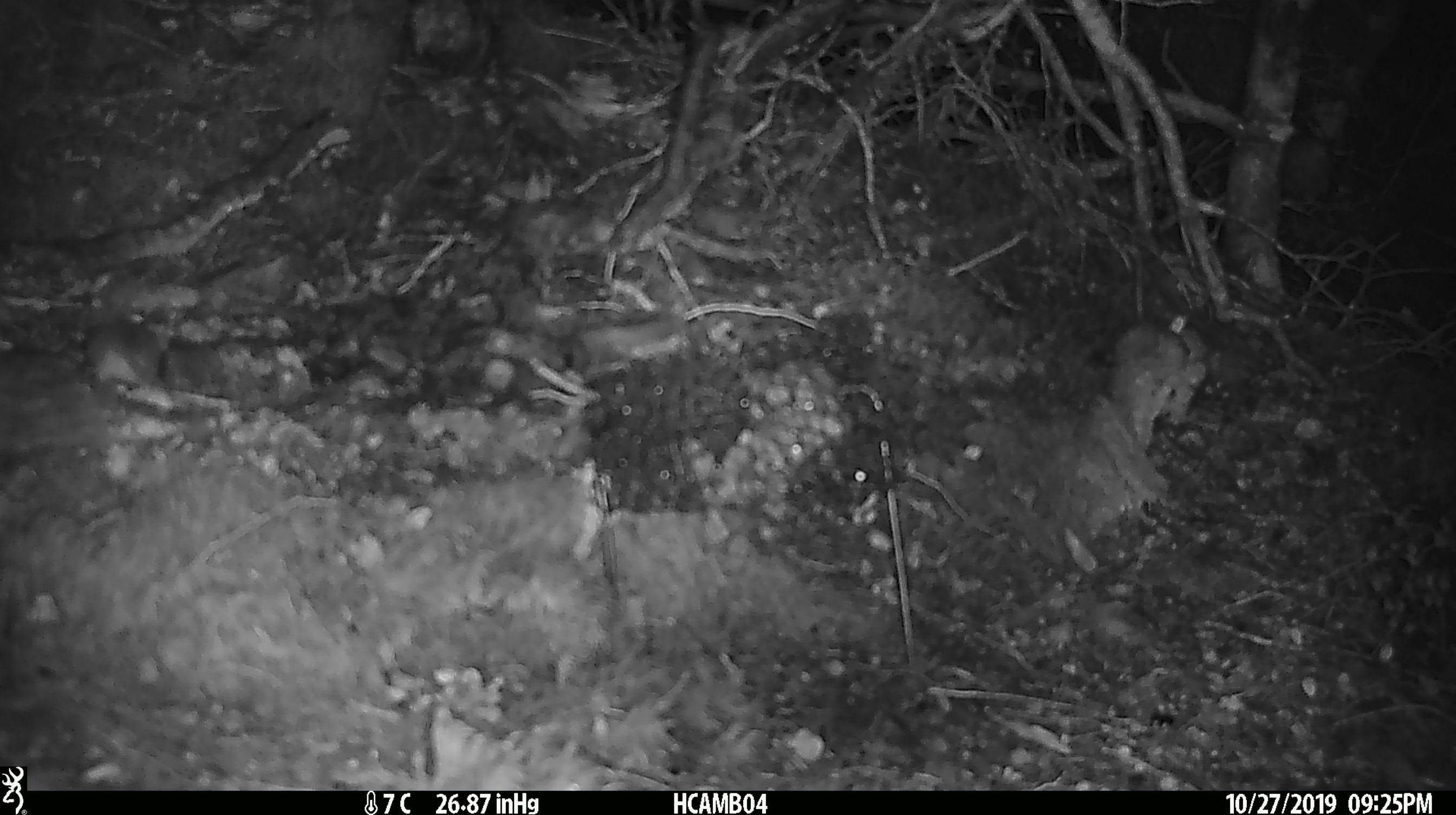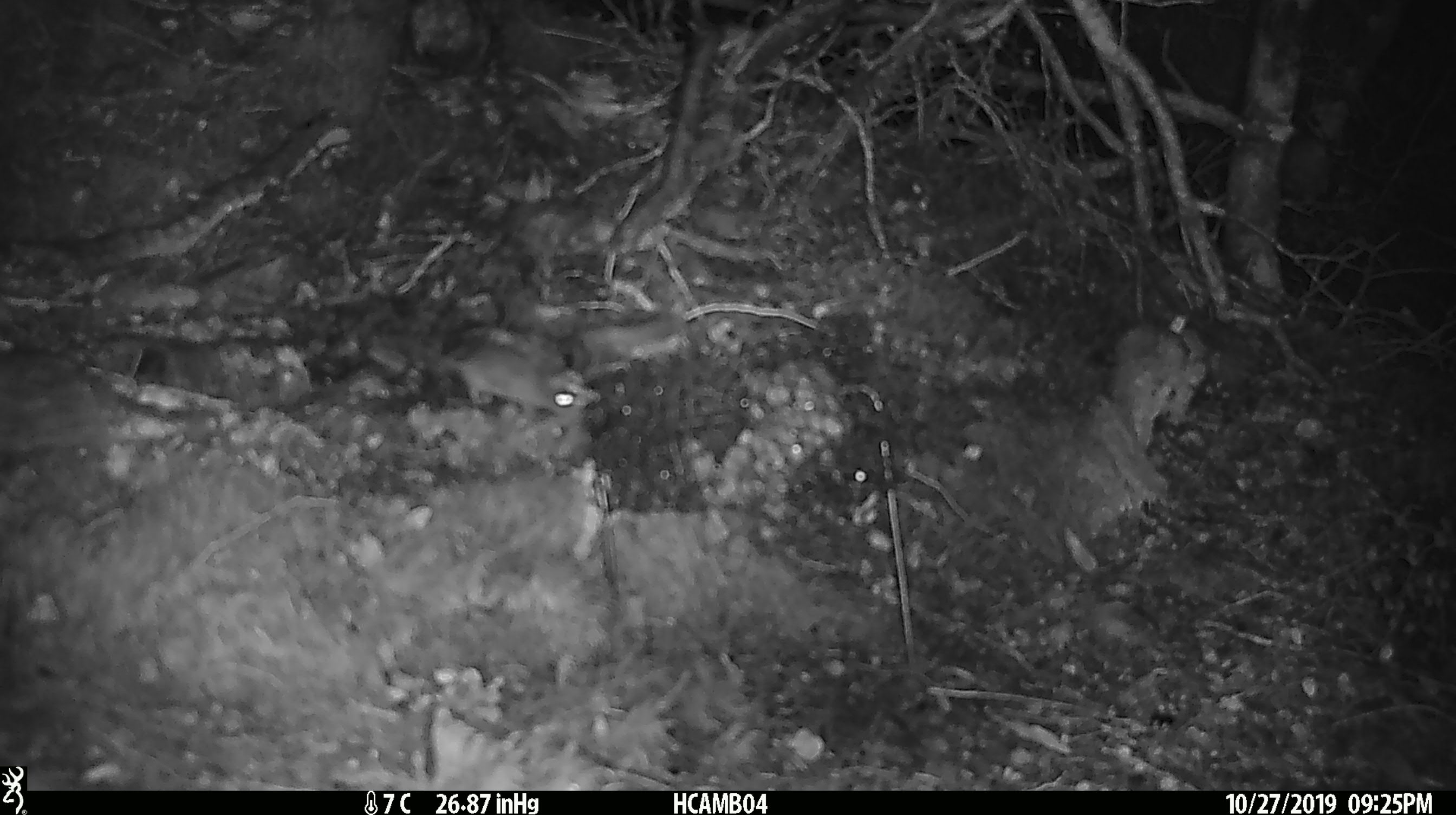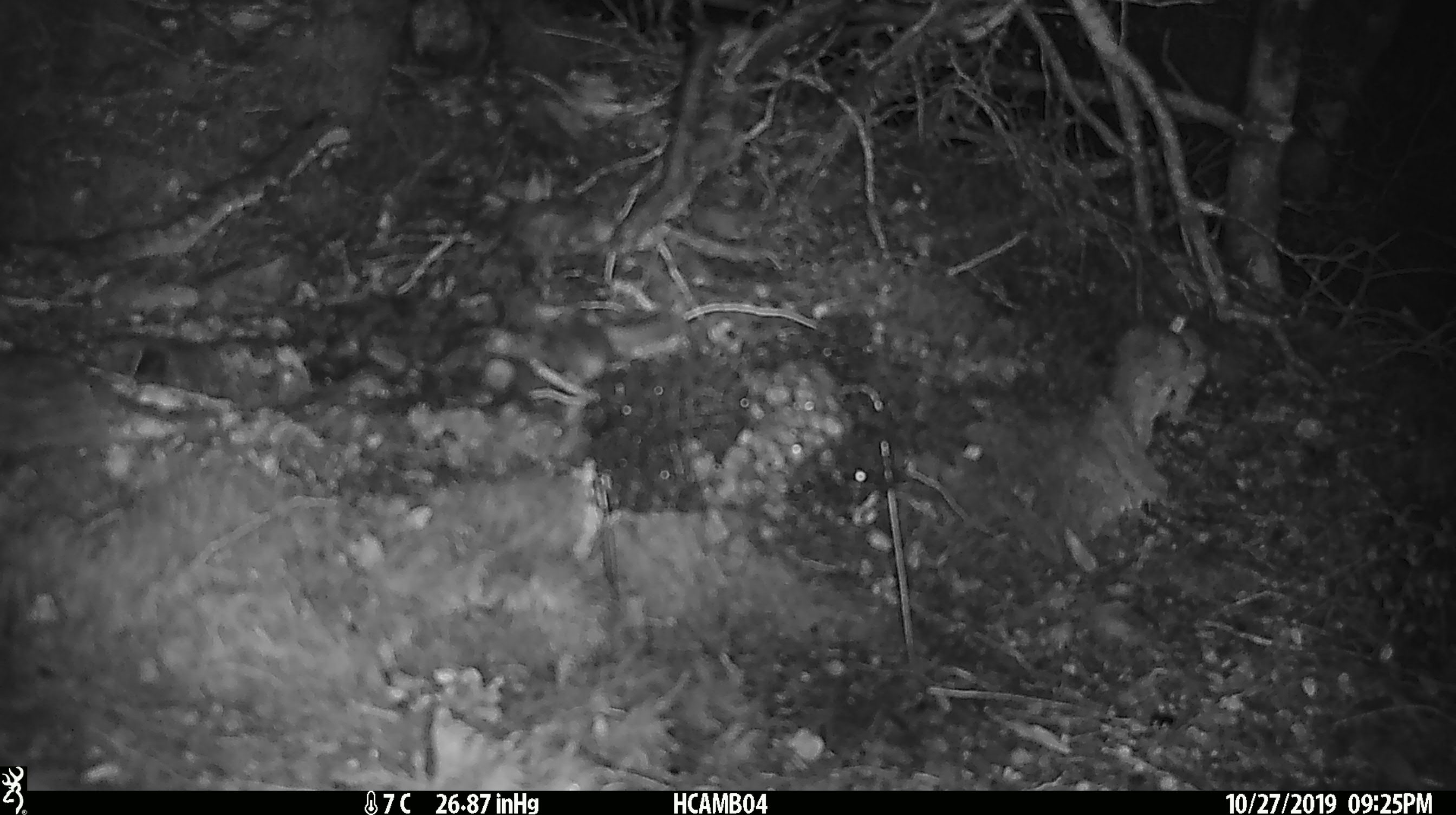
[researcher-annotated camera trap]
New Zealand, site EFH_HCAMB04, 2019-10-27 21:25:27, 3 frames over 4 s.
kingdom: Animalia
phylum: Chordata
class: Mammalia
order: Rodentia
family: Muridae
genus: Mus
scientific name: Mus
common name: mouse